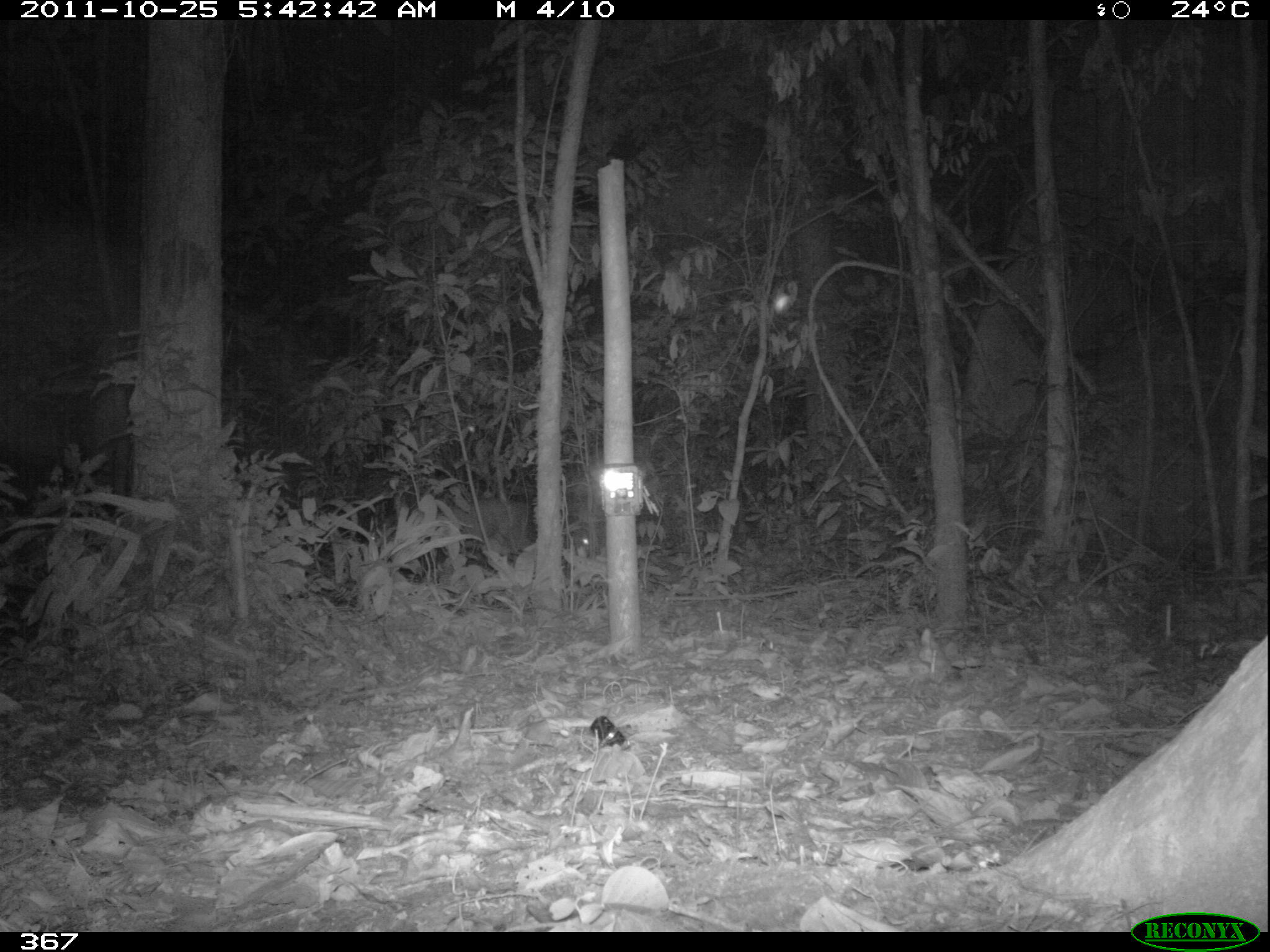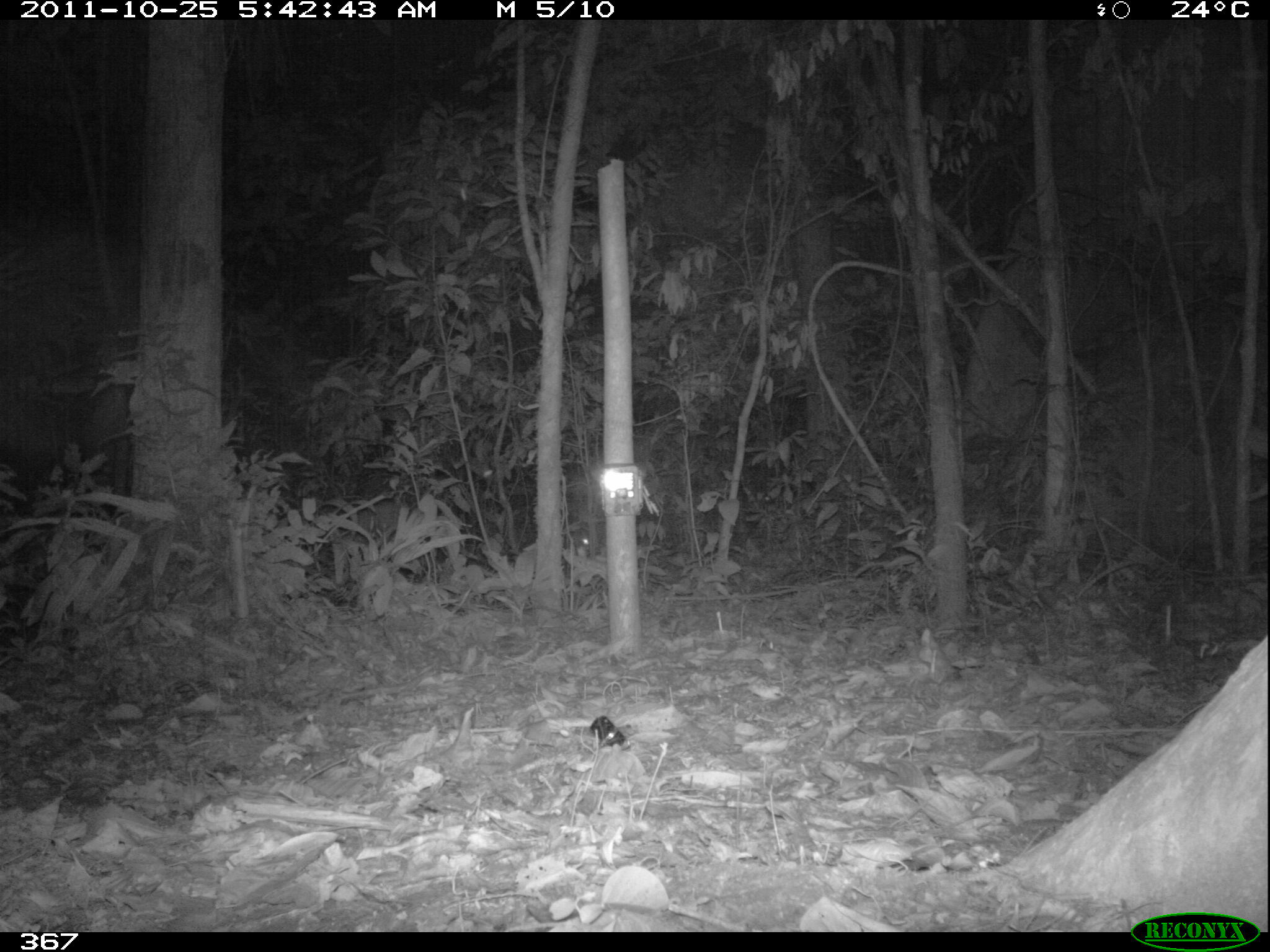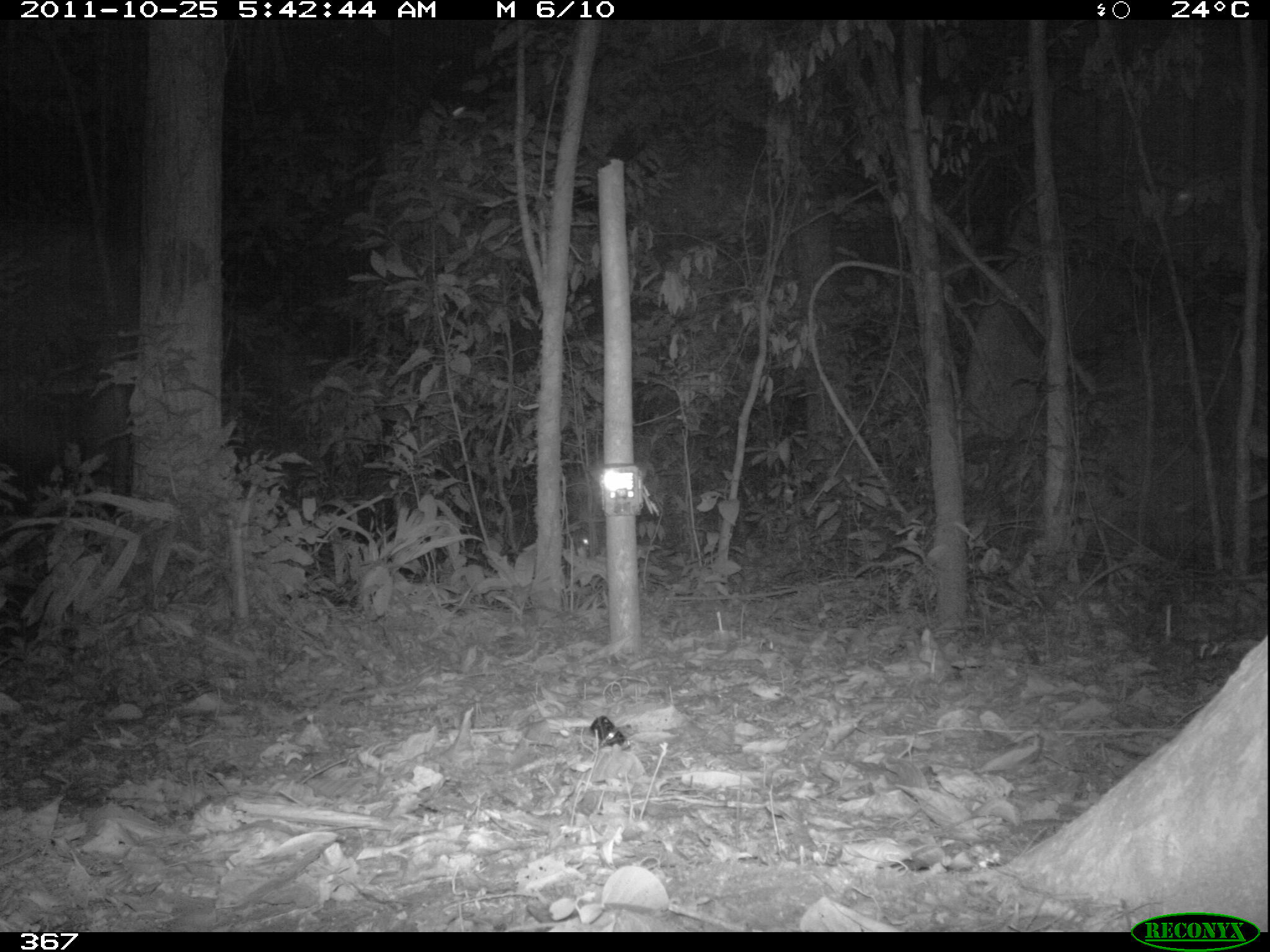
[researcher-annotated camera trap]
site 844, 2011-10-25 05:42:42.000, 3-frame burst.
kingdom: Animalia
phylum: Chordata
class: Mammalia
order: Artiodactyla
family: Cervidae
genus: Mazama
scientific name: Mazama americana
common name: red brocket